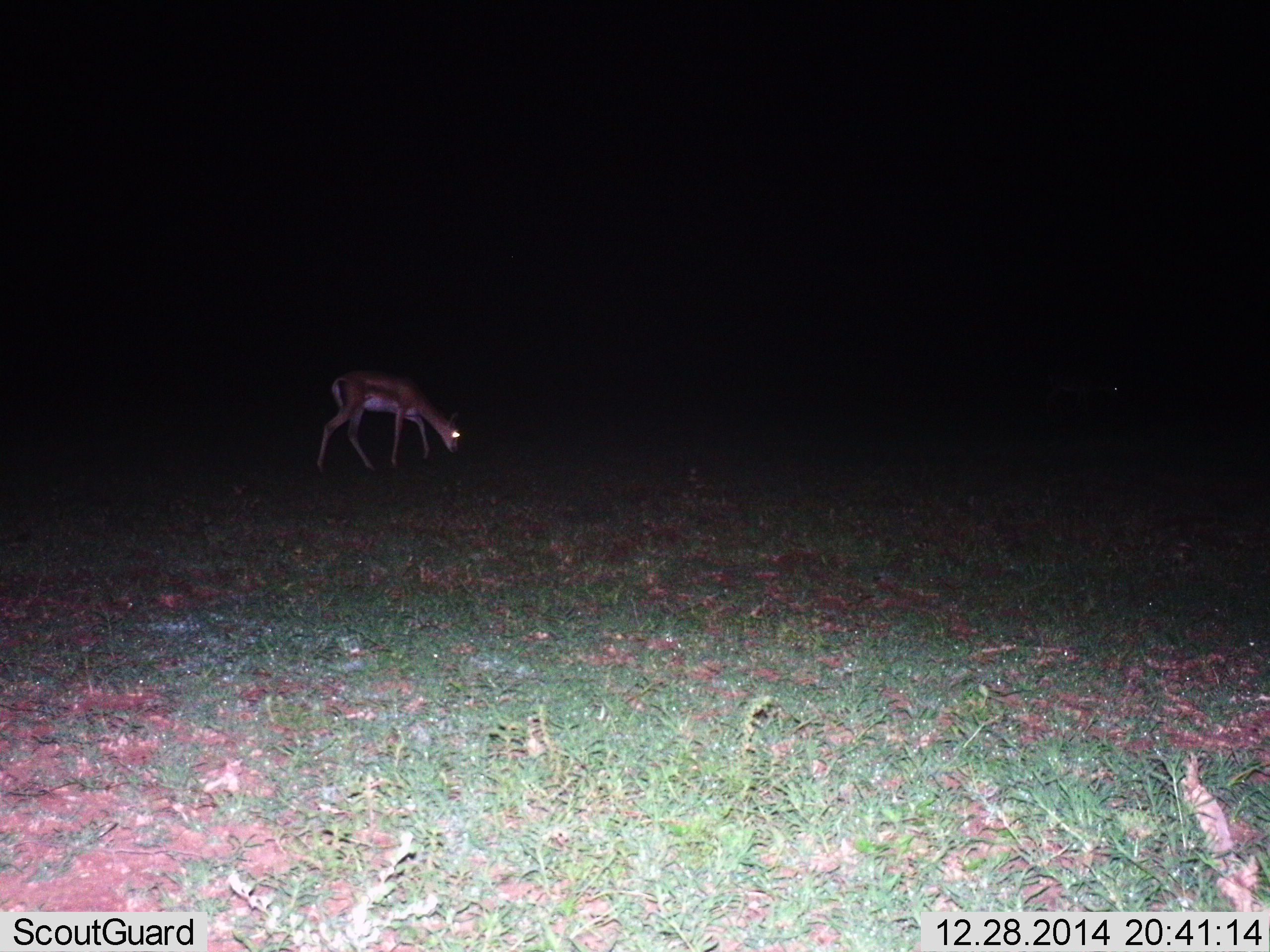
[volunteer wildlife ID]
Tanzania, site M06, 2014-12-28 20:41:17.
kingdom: Animalia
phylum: Chordata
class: Mammalia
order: Artiodactyla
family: Bovidae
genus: Eudorcas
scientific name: Eudorcas thomsonii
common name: thomson's gazelle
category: gazellethomsons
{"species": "gazellethomsons (thomson's gazelle) (Eudorcas thomsonii)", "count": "1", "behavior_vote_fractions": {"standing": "20%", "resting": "0%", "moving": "0%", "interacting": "0%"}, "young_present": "0%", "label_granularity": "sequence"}